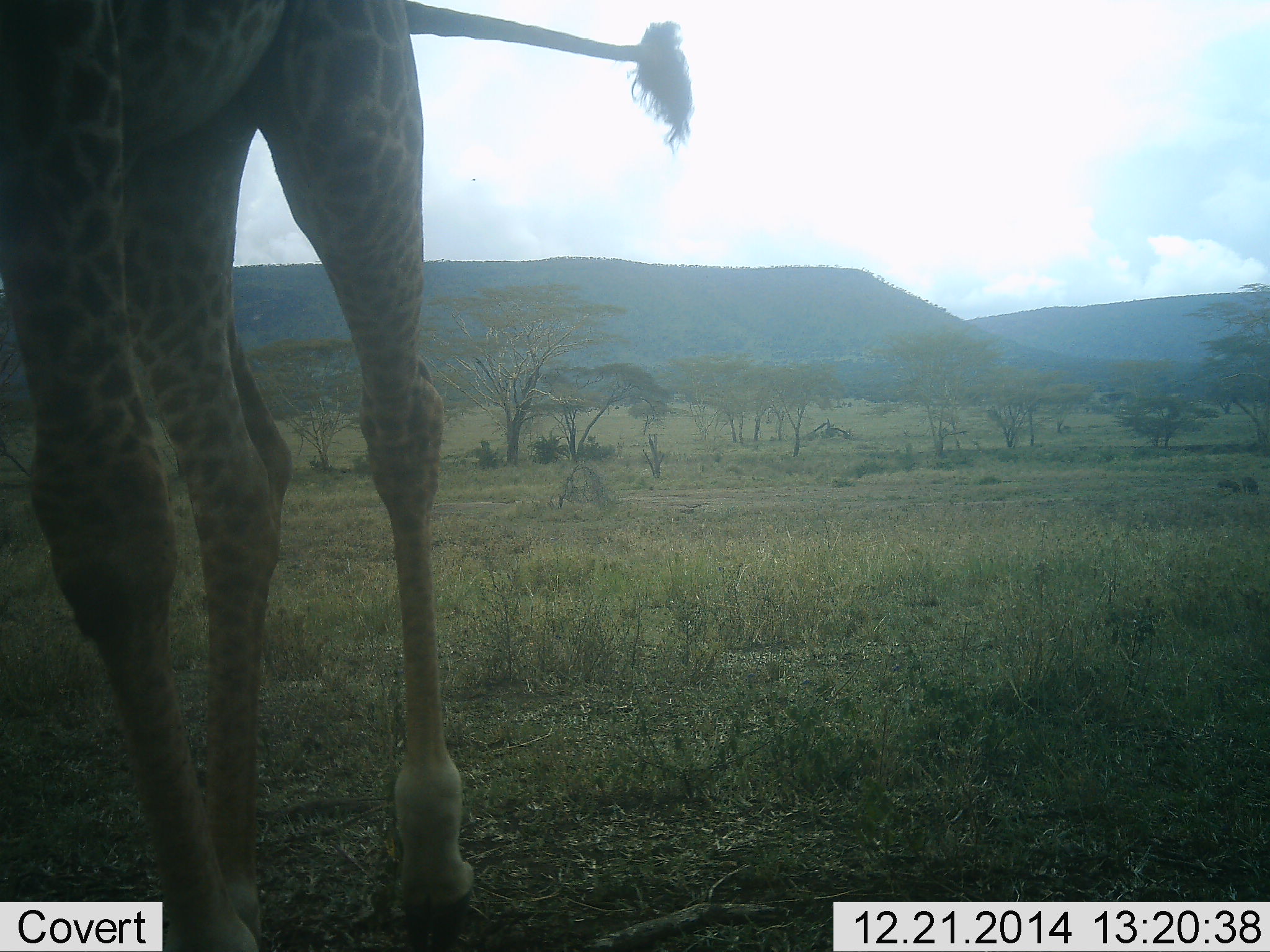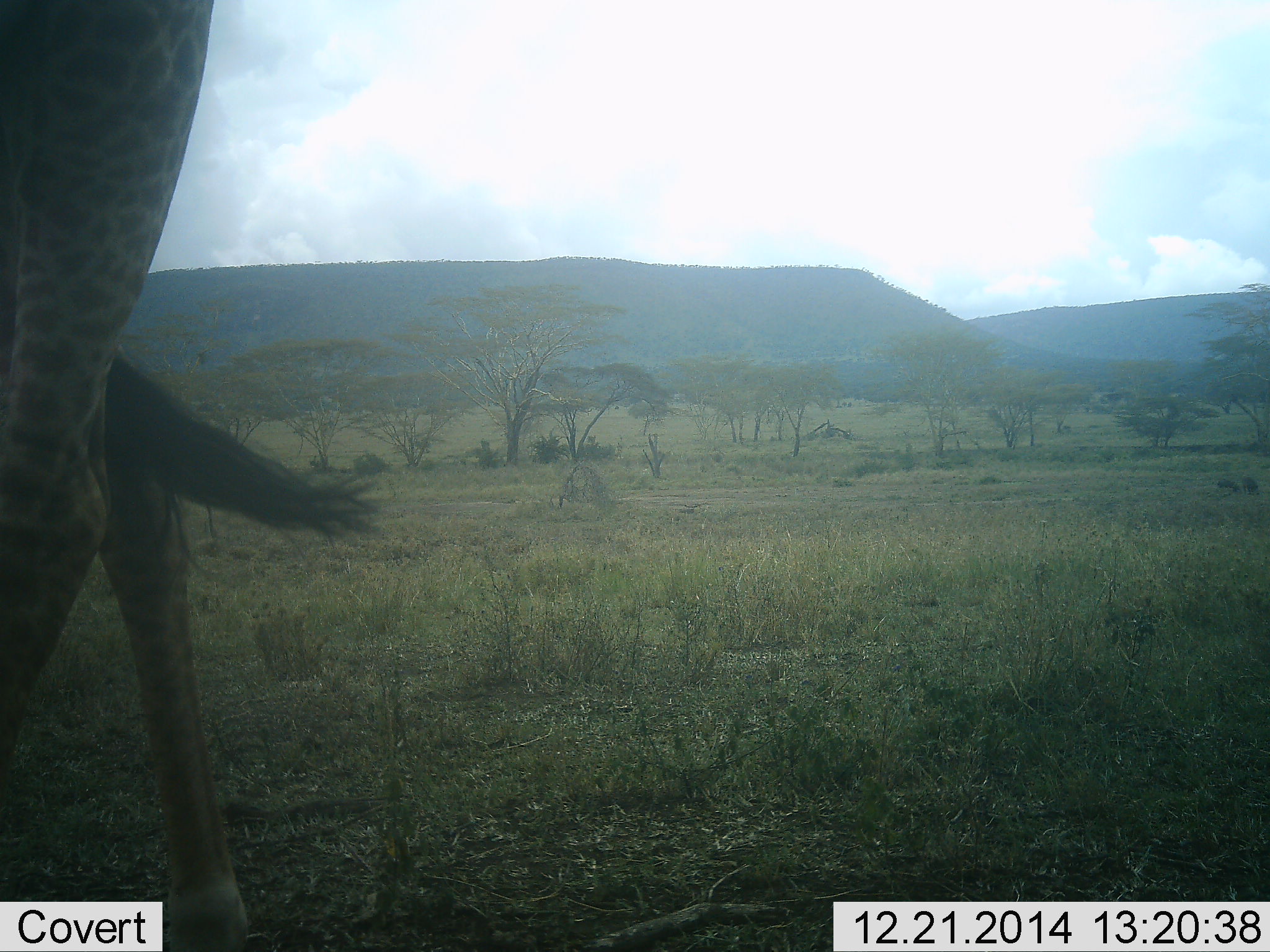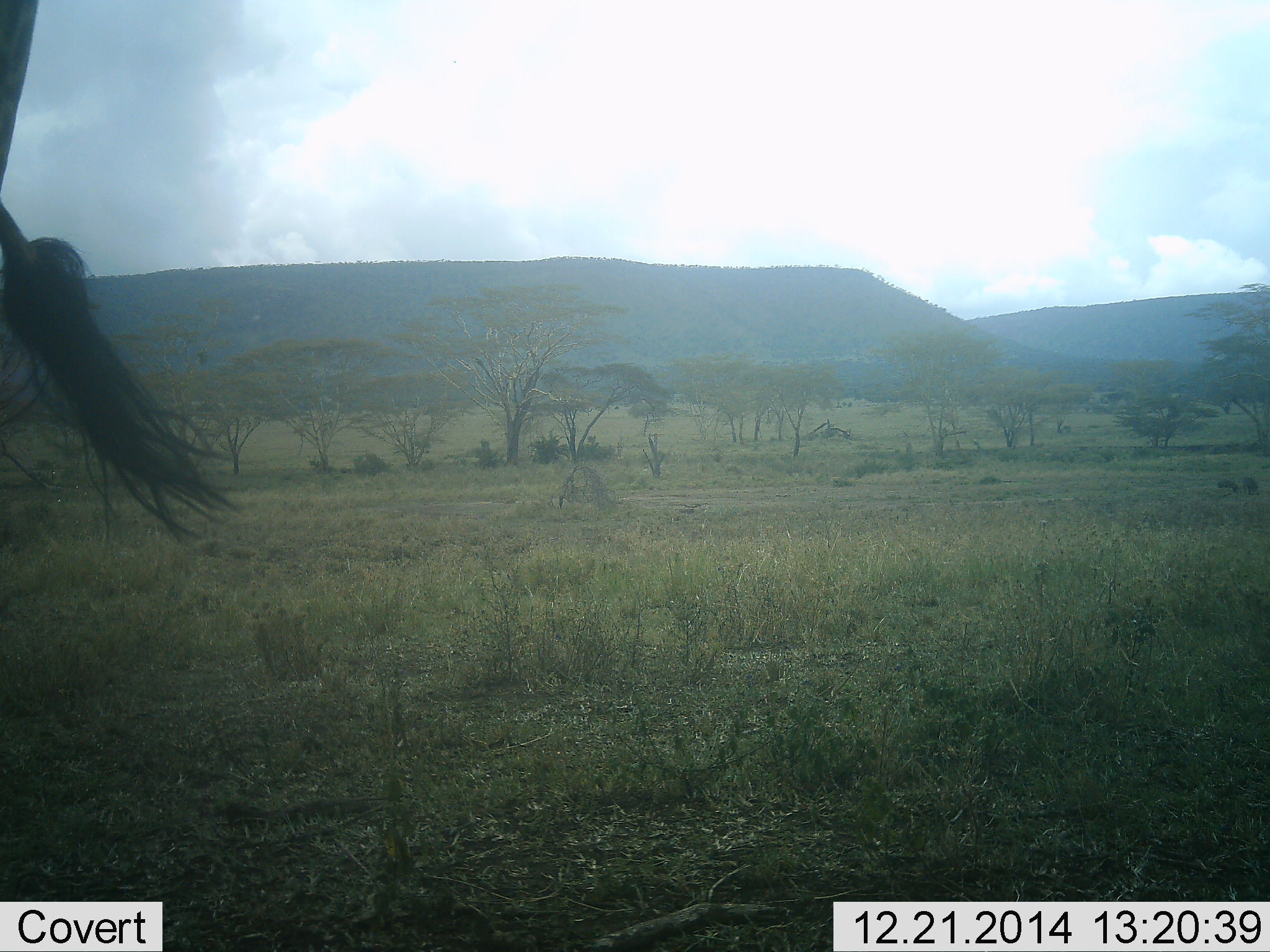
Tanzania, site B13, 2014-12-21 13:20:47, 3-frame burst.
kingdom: Animalia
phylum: Chordata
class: Mammalia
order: Artiodactyla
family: Giraffidae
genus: Giraffa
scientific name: Giraffa camelopardalis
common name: giraffe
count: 1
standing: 10%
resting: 0%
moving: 90%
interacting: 0%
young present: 0%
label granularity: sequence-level